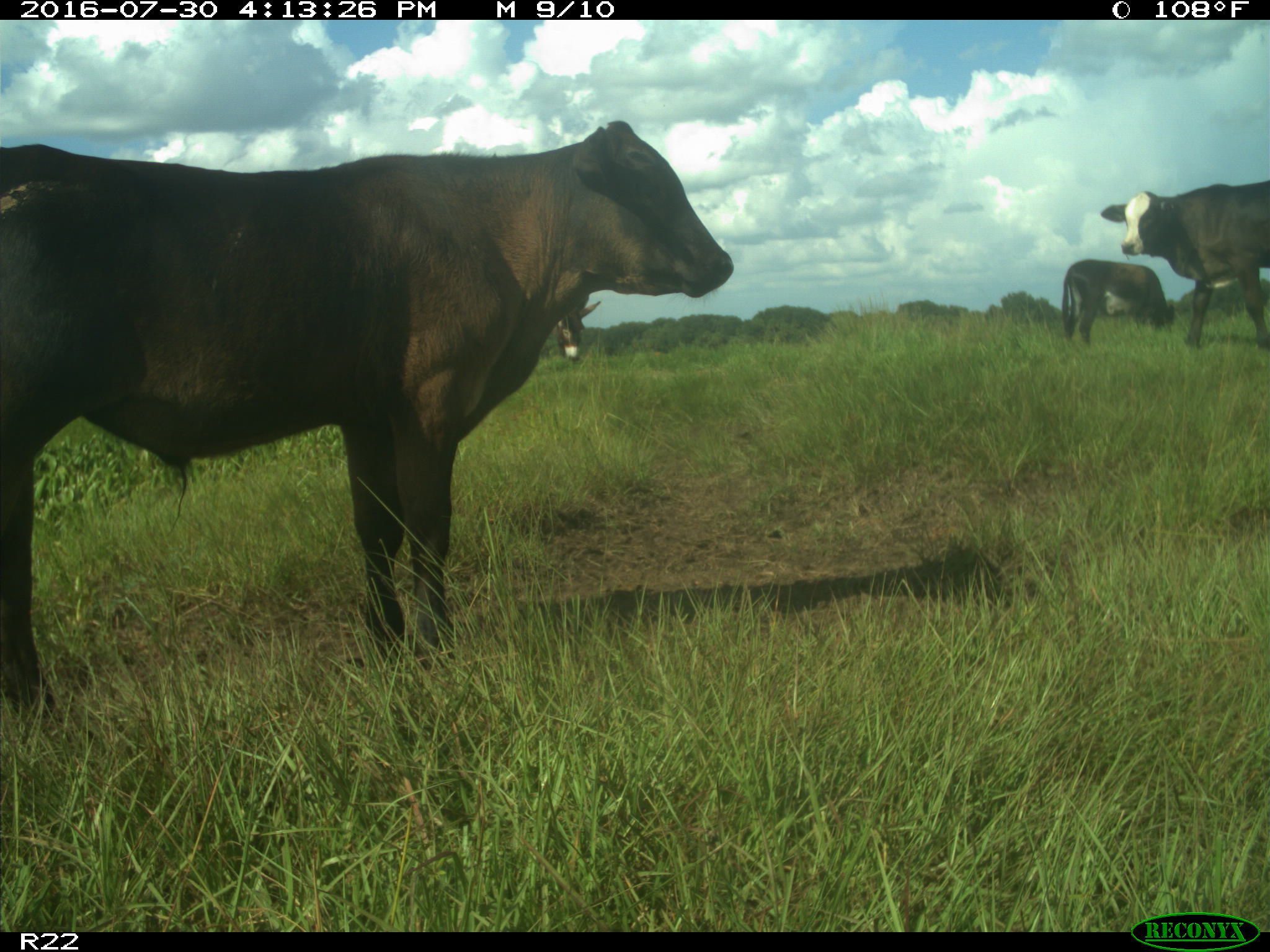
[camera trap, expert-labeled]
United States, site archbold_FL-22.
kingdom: Animalia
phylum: Chordata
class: Mammalia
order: Artiodactyla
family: Bovidae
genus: Bos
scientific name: Bos taurus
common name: domestic cow